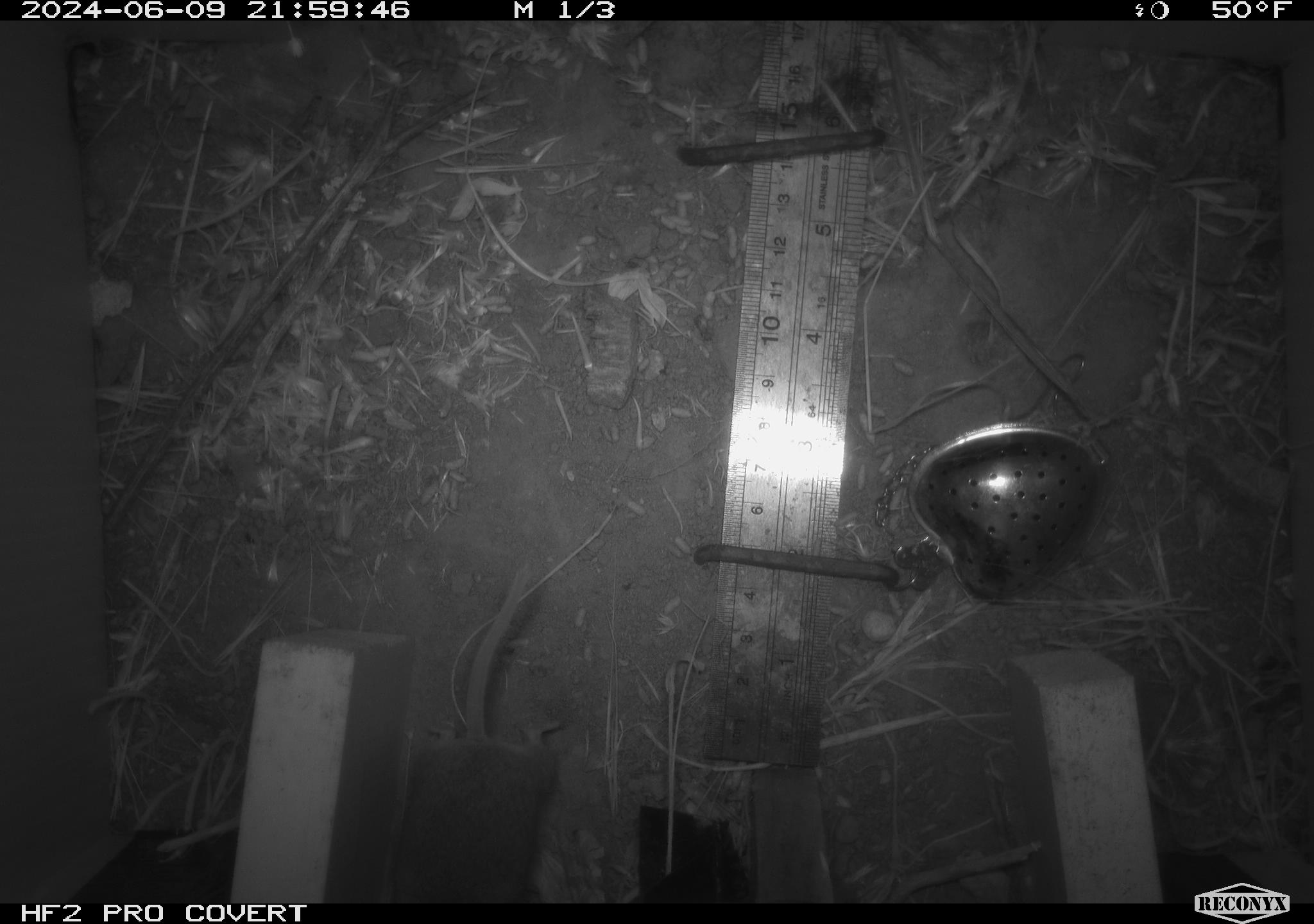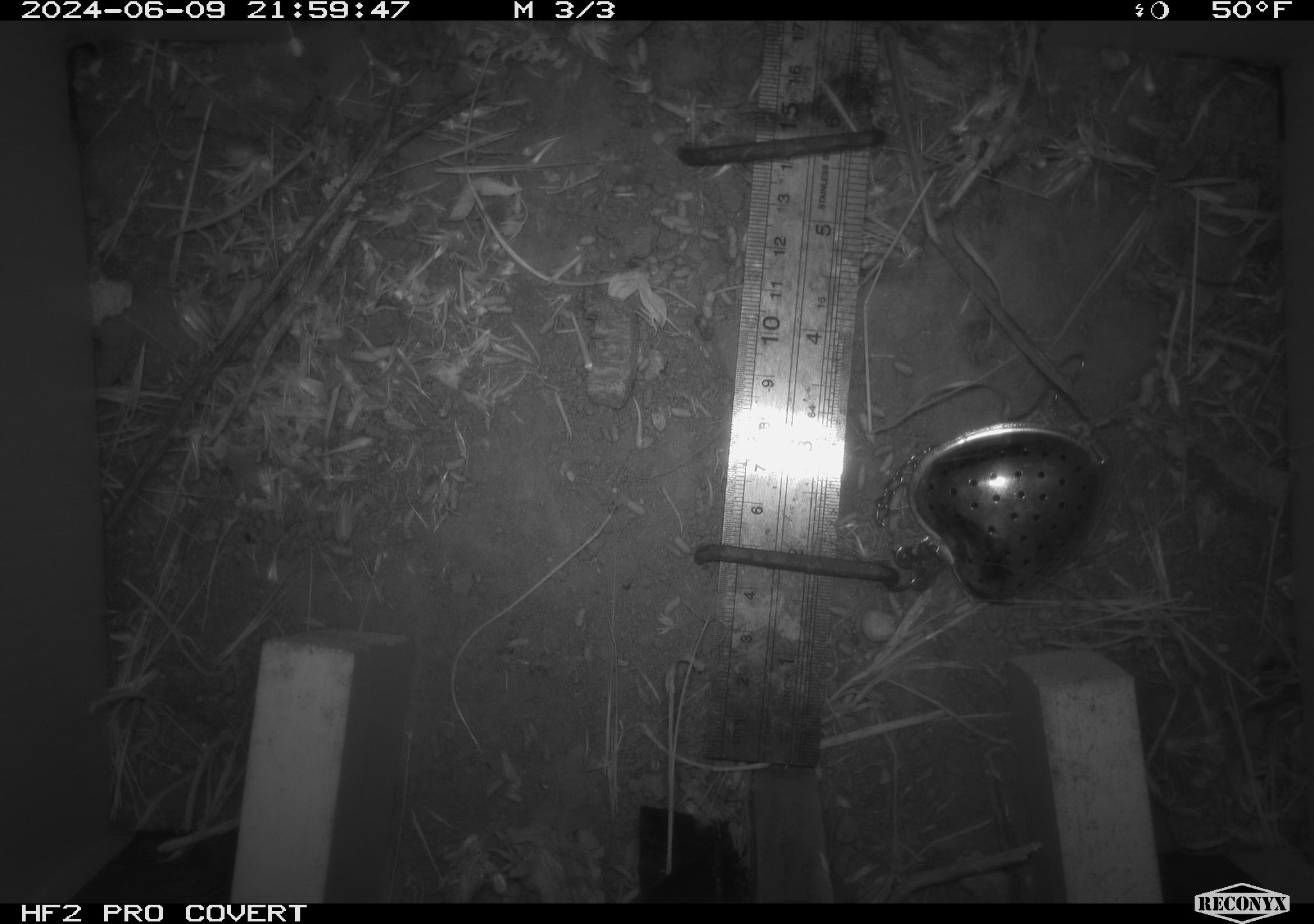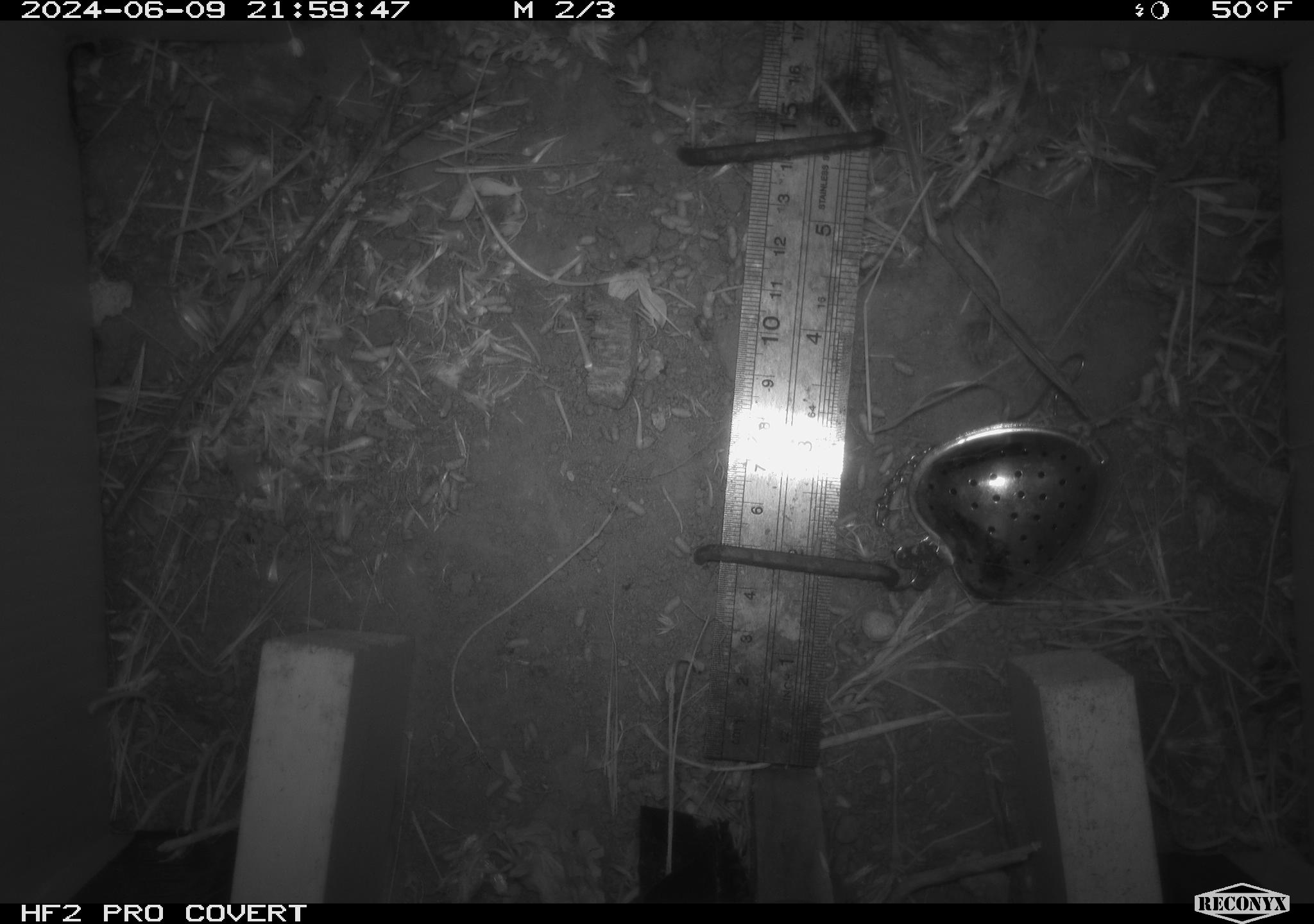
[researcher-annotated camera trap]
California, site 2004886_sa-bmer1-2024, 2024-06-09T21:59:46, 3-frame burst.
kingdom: Animalia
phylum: Chordata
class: Mammalia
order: Rodentia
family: Cricetidae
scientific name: Arvicolinae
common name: voles, lemmings, and muskrats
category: arvicolinae subfamily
Arvicolinae subfamily (voles, lemmings, and muskrats) (Arvicolinae).